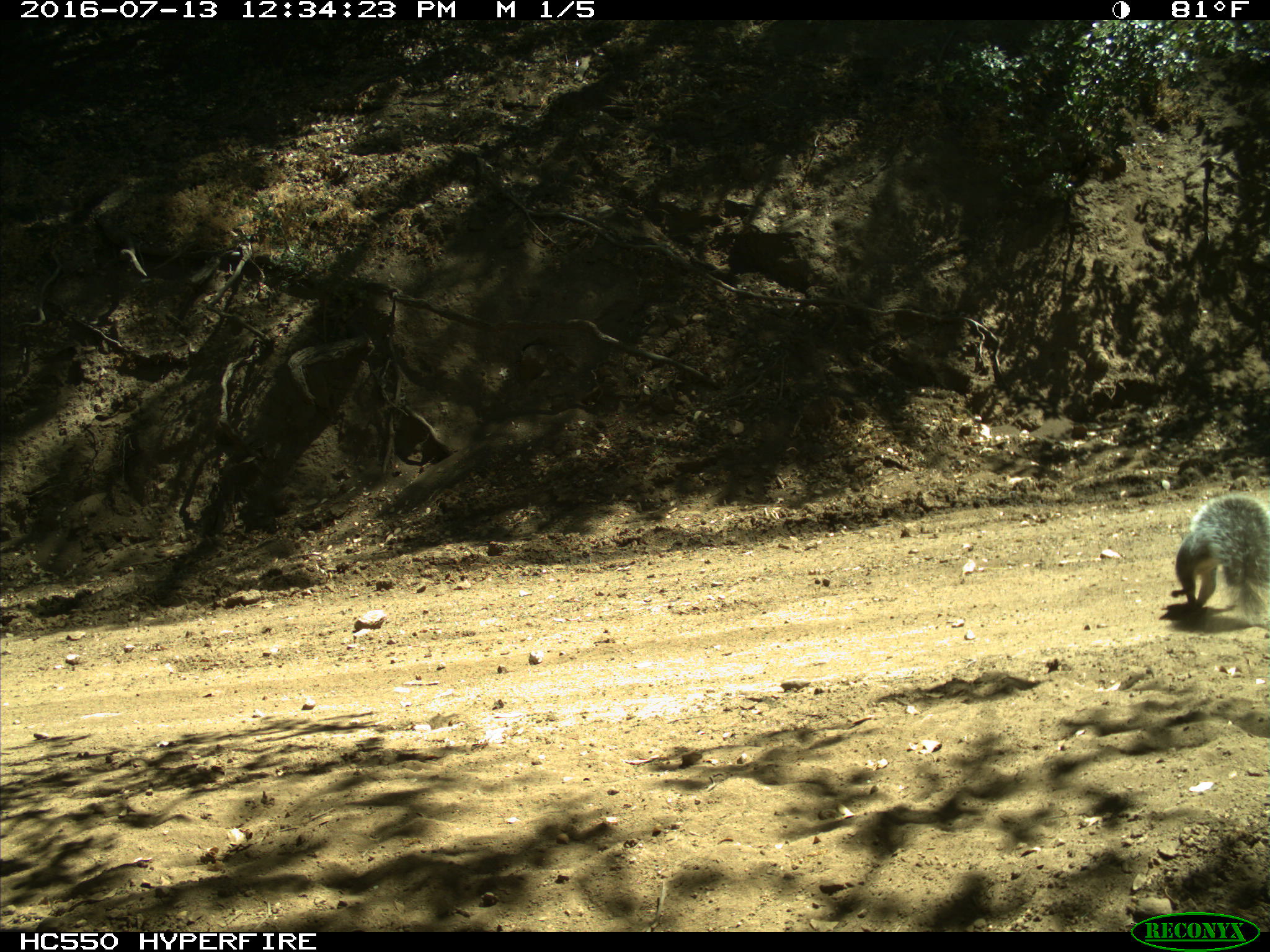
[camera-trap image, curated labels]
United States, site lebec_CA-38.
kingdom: Animalia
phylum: Chordata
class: Mammalia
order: Rodentia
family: Sciuridae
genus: Sciurus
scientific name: Sciurus carolinensis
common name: eastern gray squirrel